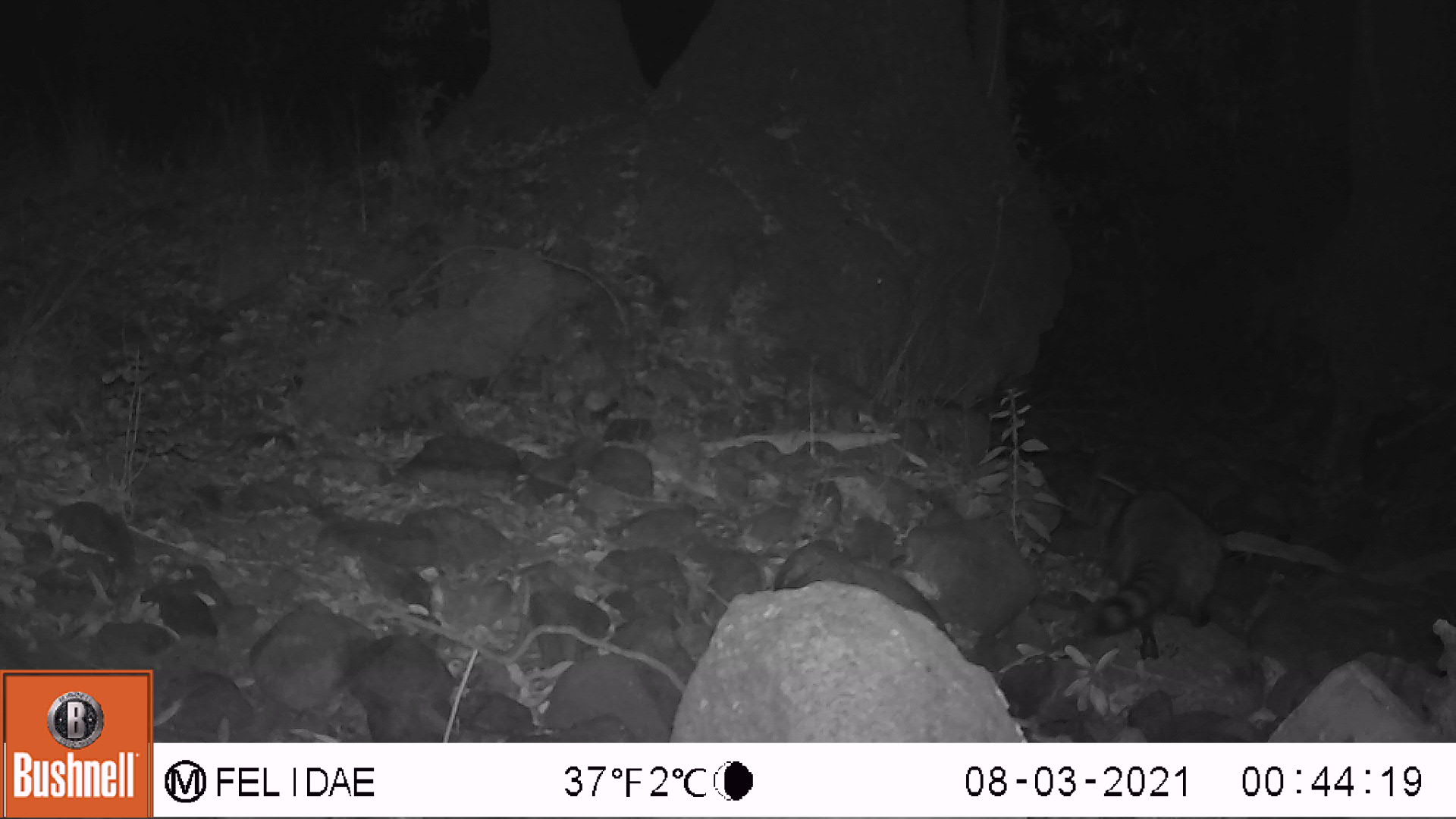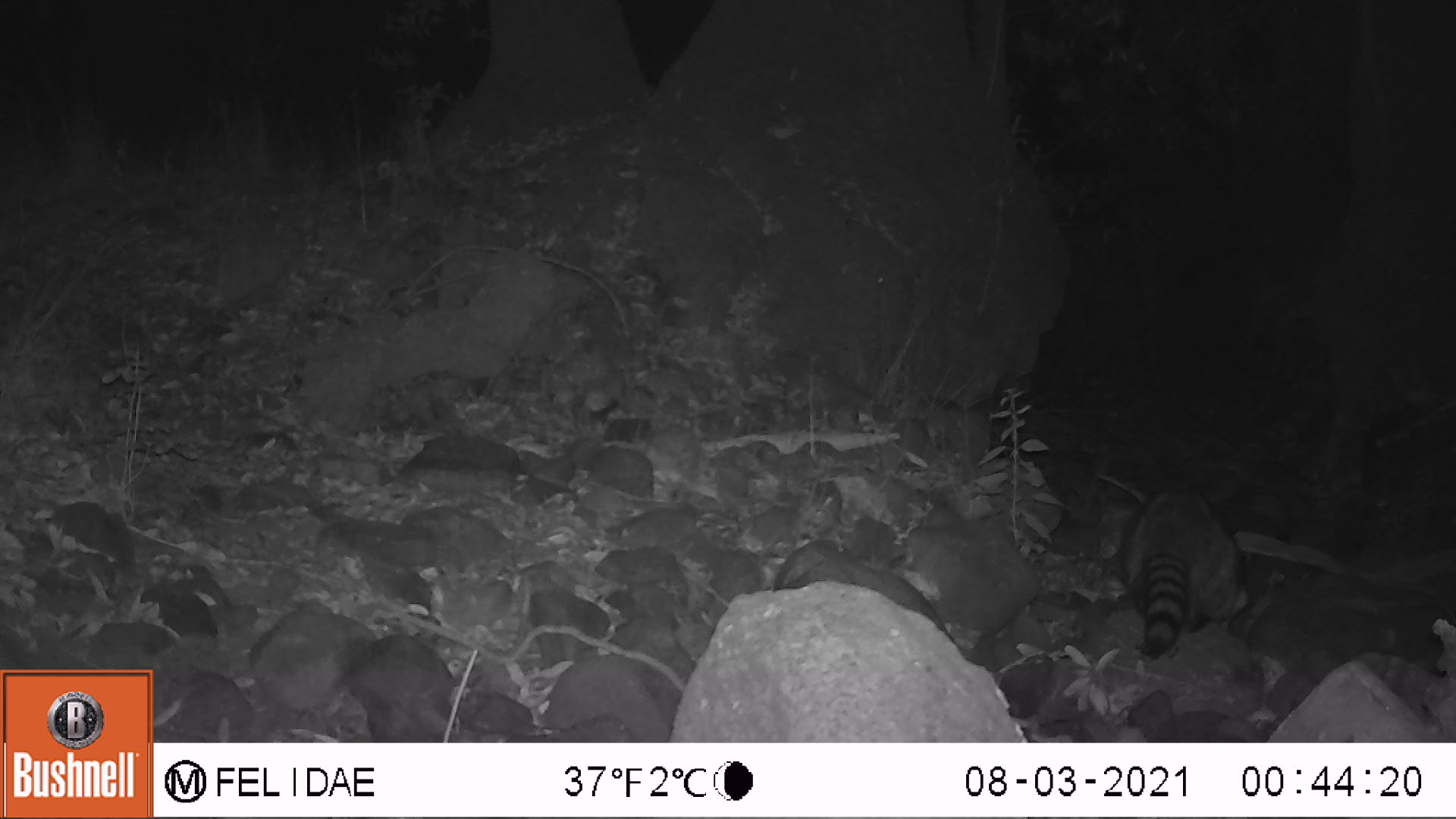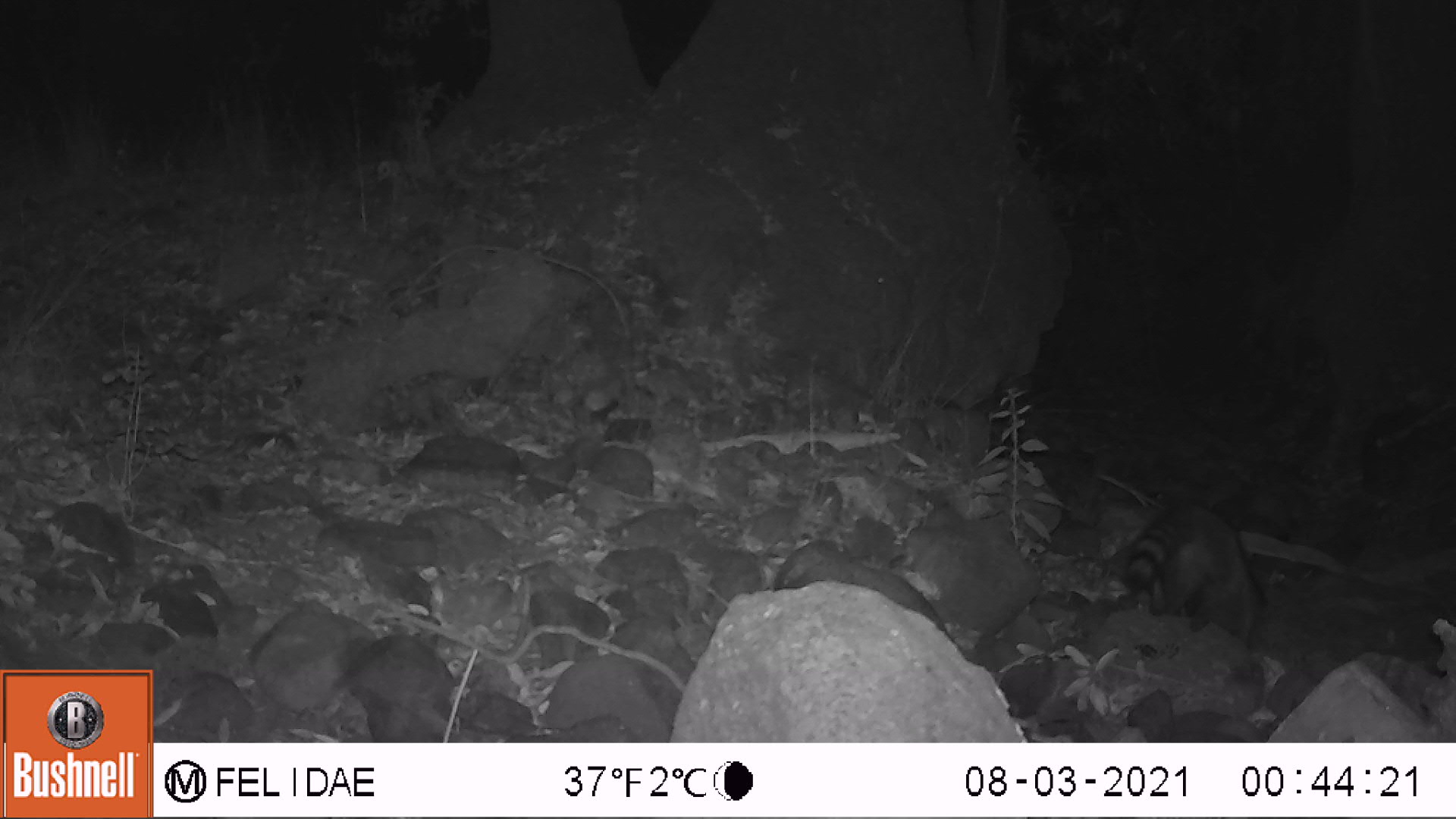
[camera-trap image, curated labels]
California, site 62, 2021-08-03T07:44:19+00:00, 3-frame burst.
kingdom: Animalia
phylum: Chordata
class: Mammalia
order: Carnivora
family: Procyonidae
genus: Procyon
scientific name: Procyon lotor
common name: raccoon